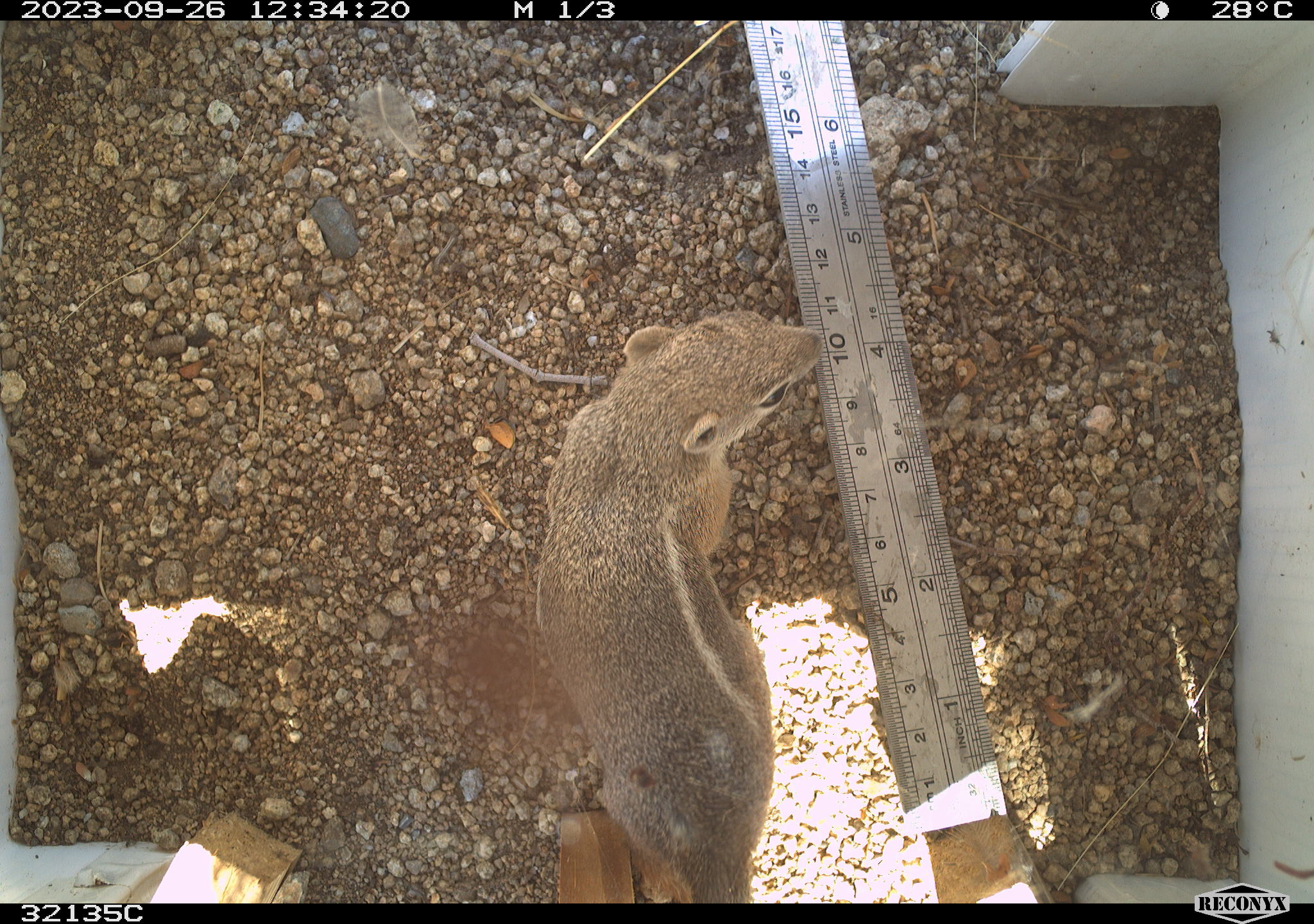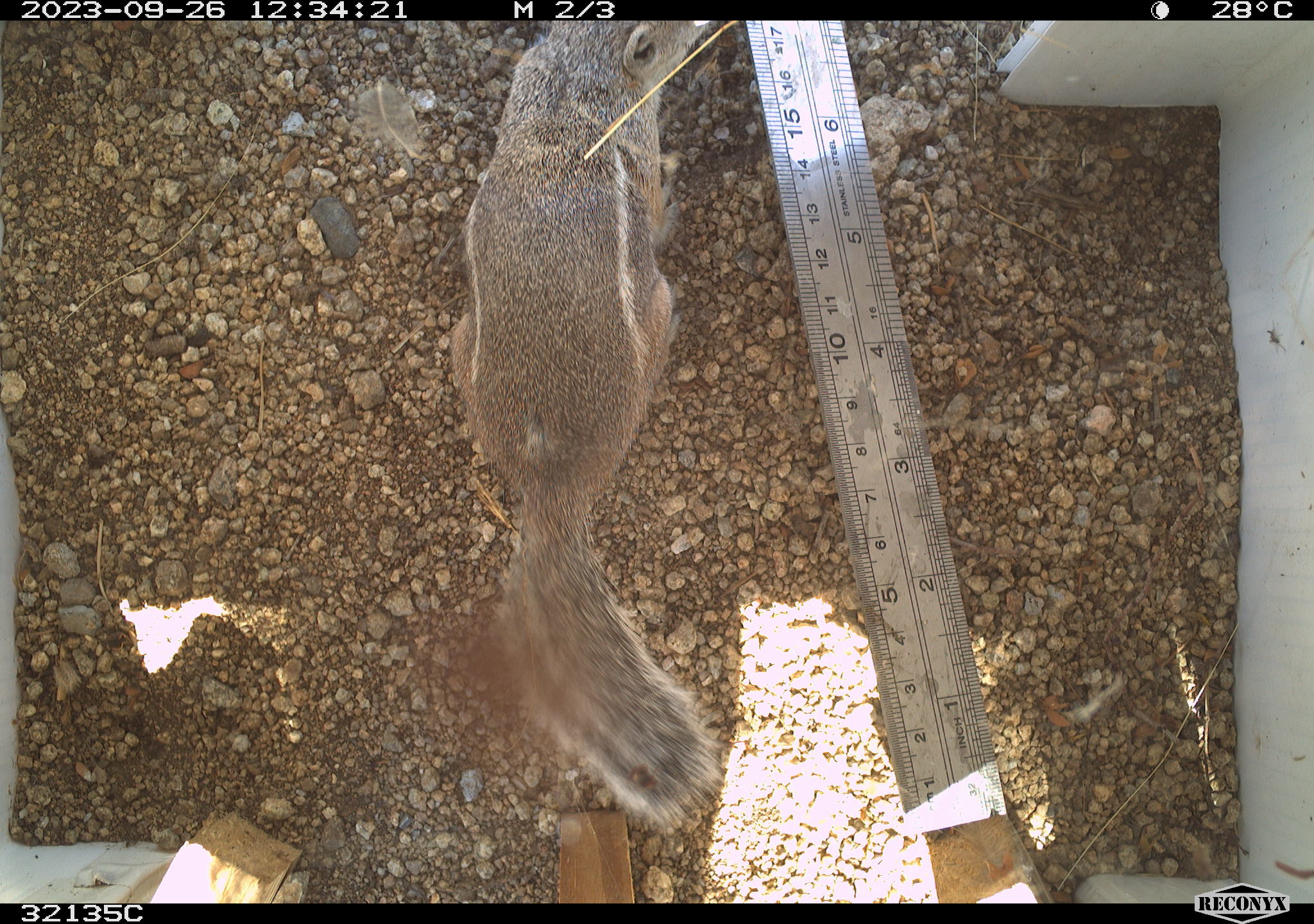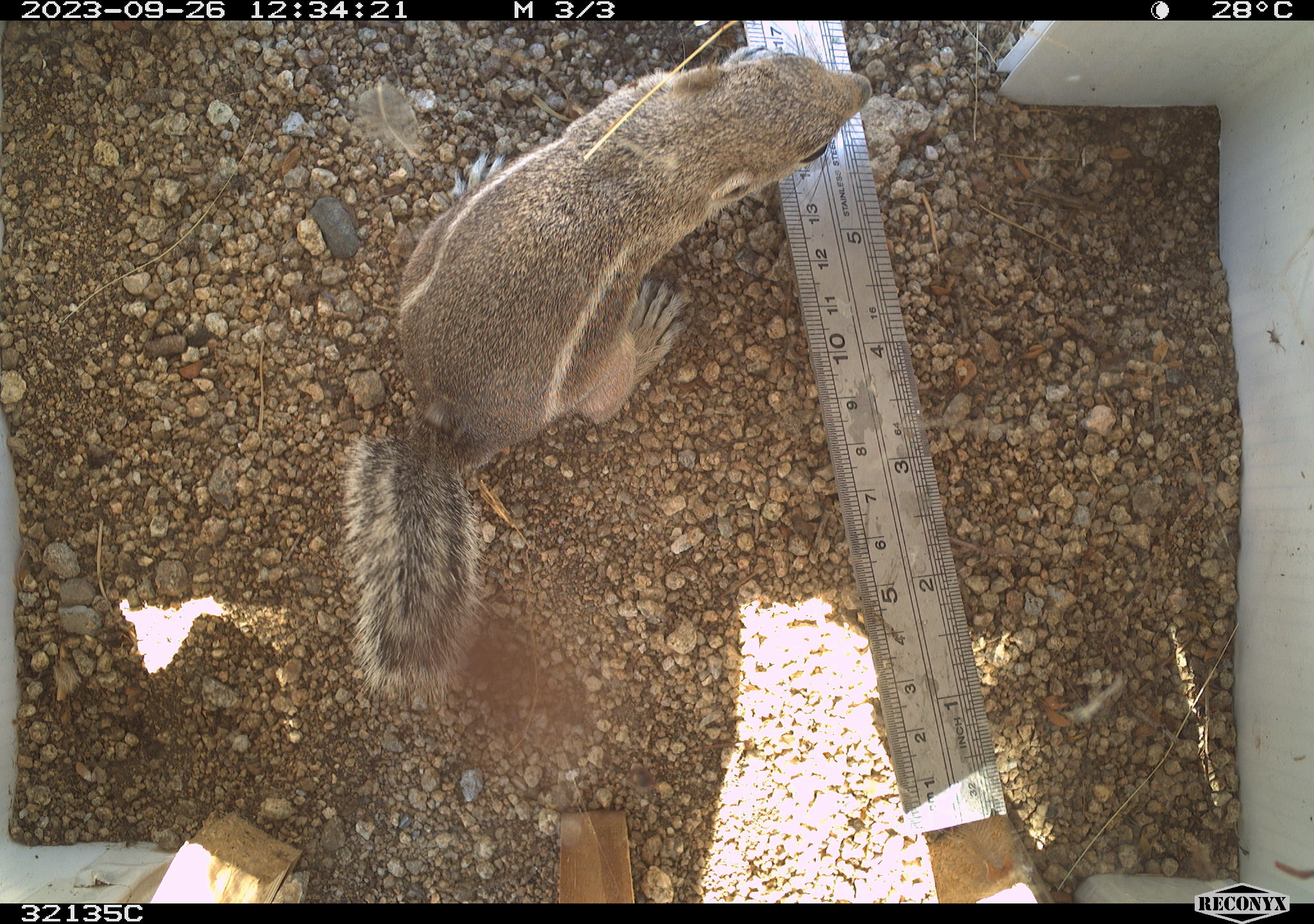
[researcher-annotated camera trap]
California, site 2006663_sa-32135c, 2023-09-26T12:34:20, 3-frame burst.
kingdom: Animalia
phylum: Chordata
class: Mammalia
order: Rodentia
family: Sciuridae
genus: Ammospermophilus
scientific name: Ammospermophilus leucurus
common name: white-tailed antelope squirrel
White-tailed antelope squirrel (Ammospermophilus leucurus).